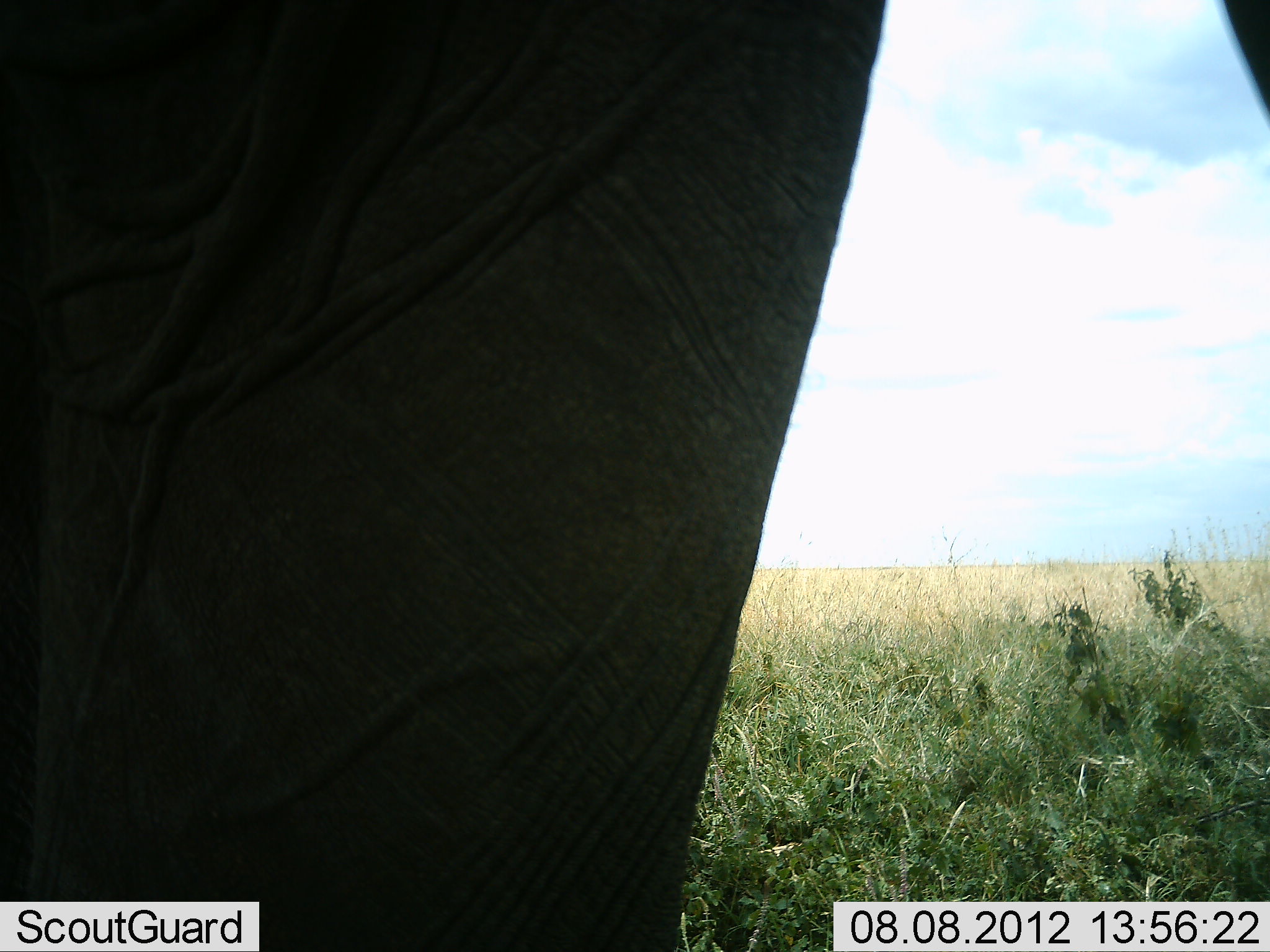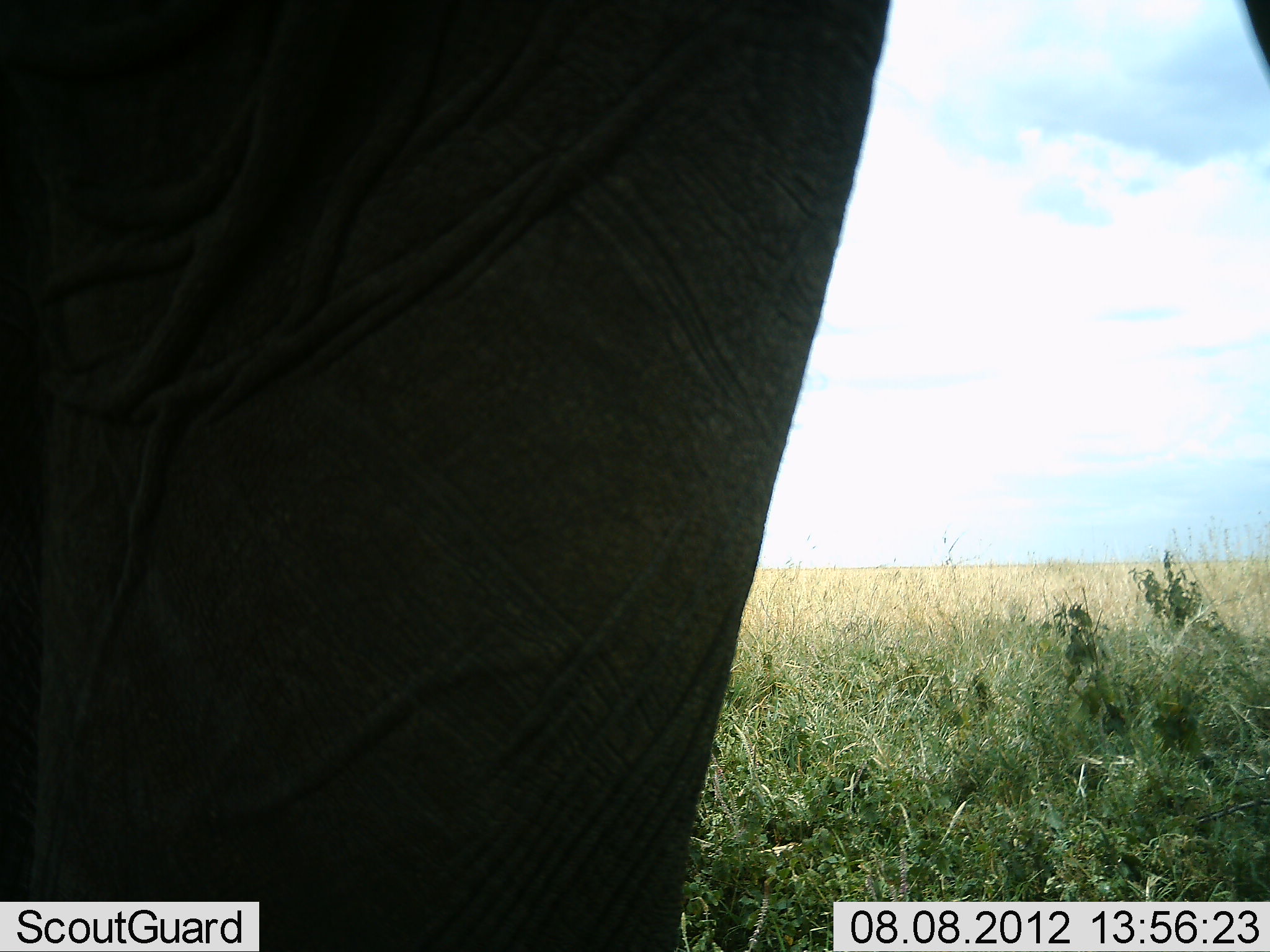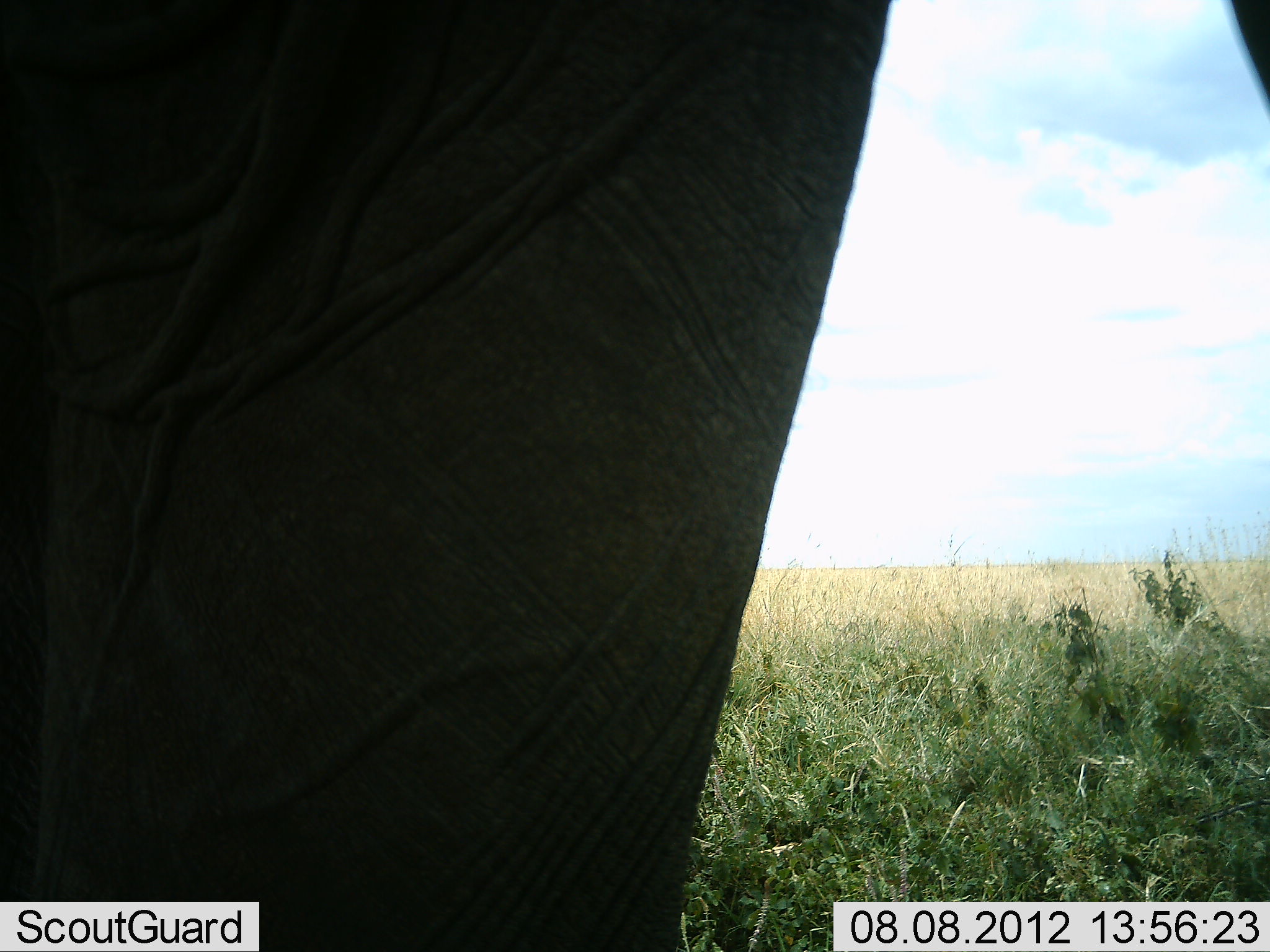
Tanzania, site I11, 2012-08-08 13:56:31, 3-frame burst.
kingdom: Animalia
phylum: Chordata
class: Mammalia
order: Proboscidea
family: Elephantidae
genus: Loxodonta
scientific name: Loxodonta africana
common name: african bush elephant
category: elephant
Elephant (african bush elephant) (Loxodonta africana), count 1. Behavior (volunteer vote fractions): standing 100%, resting 0%, moving 0%, interacting 0%. Young present (vote fraction): 0%. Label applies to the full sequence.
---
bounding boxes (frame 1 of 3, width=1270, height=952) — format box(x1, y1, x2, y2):
animal: box(0, 1, 1269, 952)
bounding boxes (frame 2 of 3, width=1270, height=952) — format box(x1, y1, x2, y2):
animal: box(0, 0, 1270, 952)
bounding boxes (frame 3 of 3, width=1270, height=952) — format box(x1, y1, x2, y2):
animal: box(0, 1, 1269, 952)